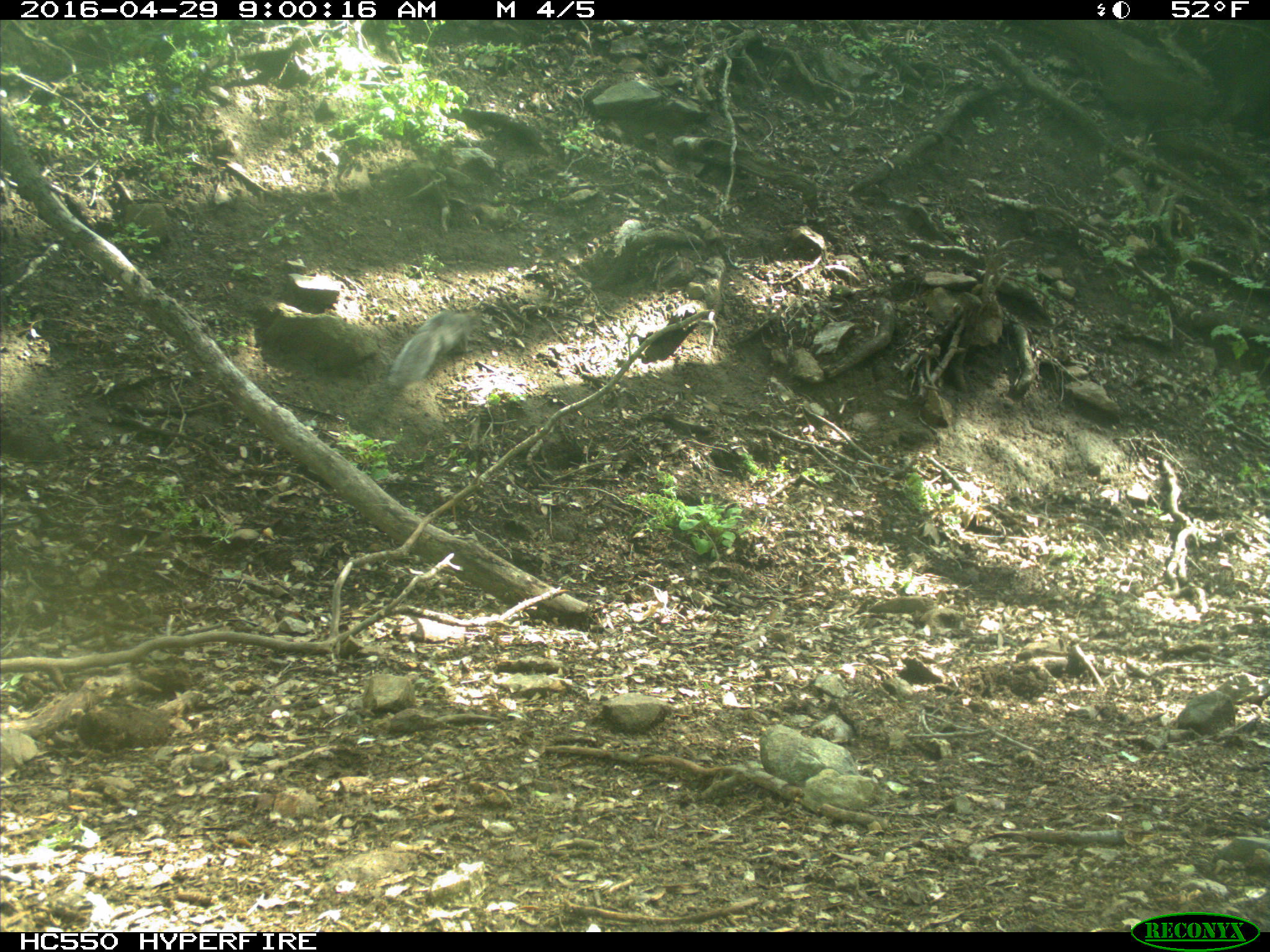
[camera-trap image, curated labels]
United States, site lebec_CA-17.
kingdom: Animalia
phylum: Chordata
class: Mammalia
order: Rodentia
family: Sciuridae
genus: Sciurus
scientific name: Sciurus carolinensis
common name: eastern gray squirrel